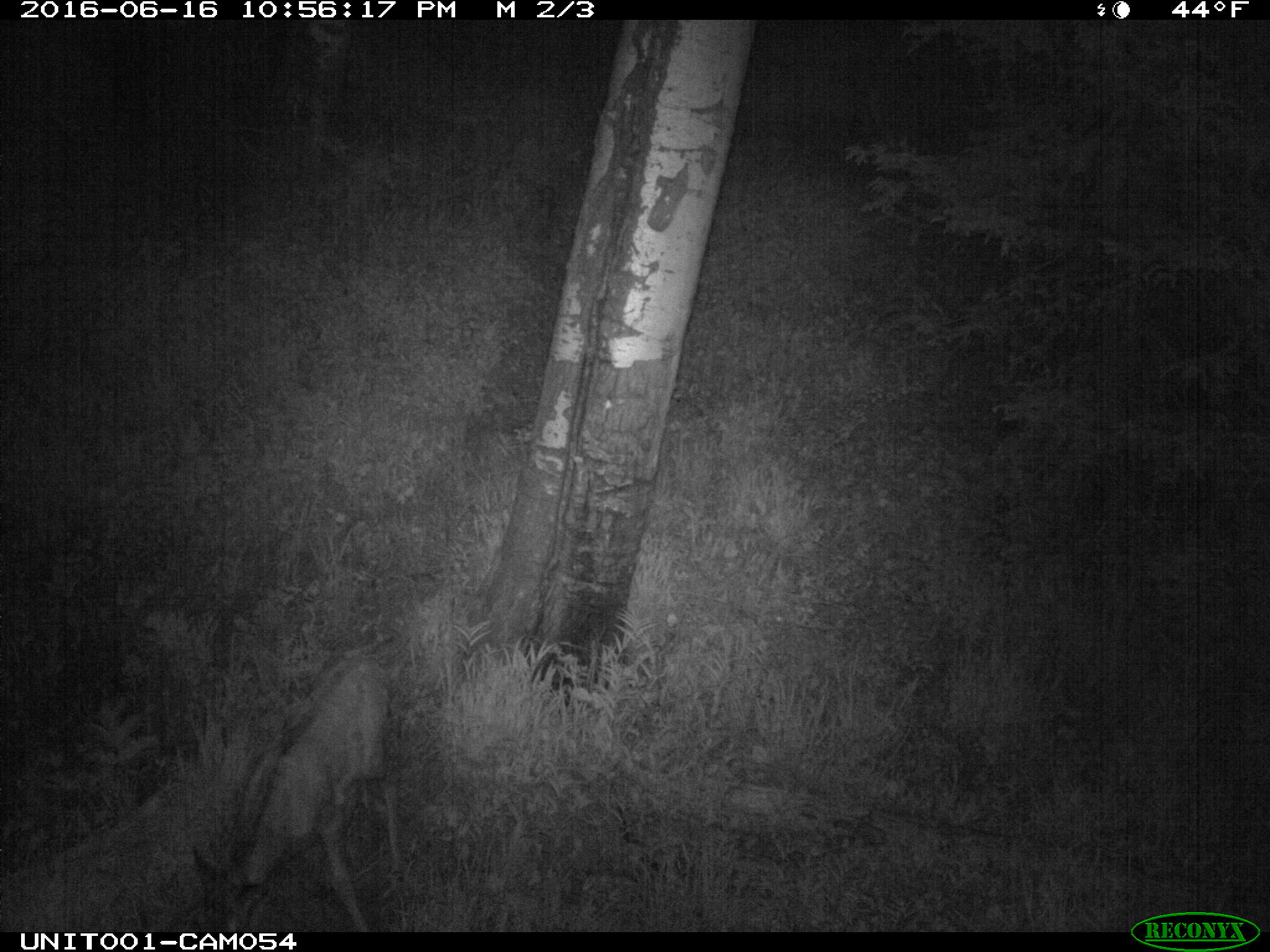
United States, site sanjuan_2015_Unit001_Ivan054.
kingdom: Animalia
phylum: Chordata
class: Mammalia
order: Artiodactyla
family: Cervidae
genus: Cervus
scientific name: Cervus elaphus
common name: red deer